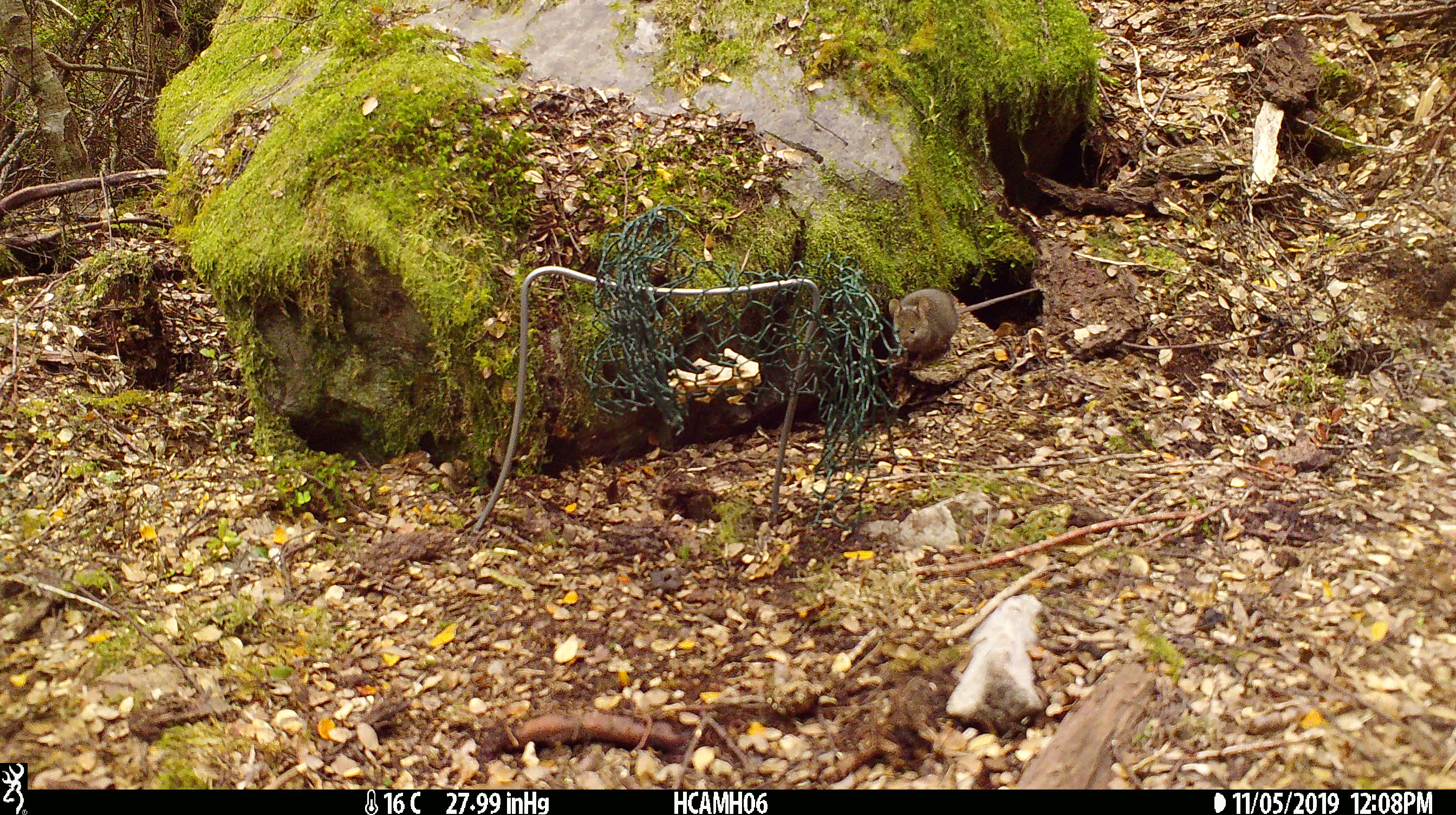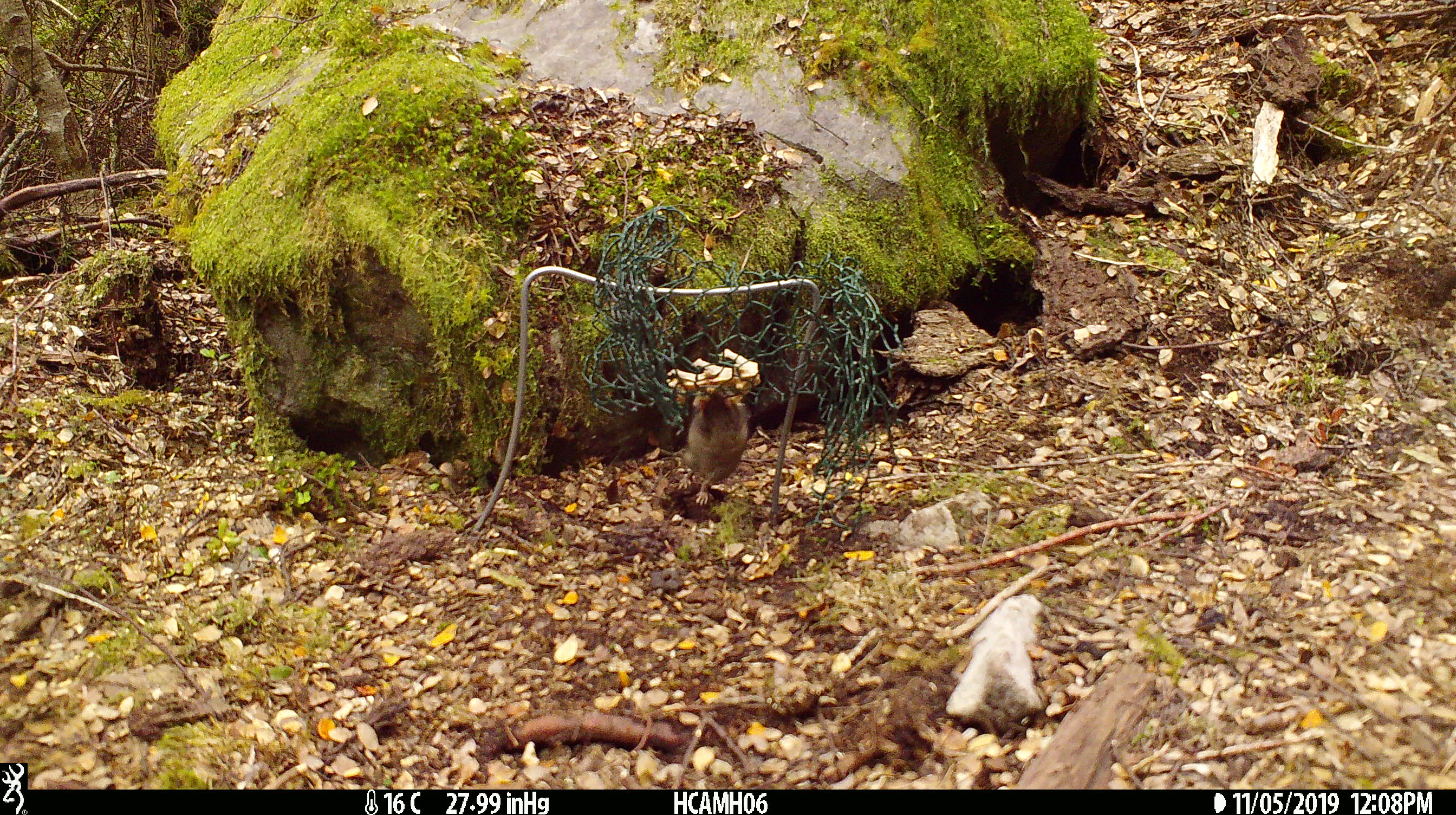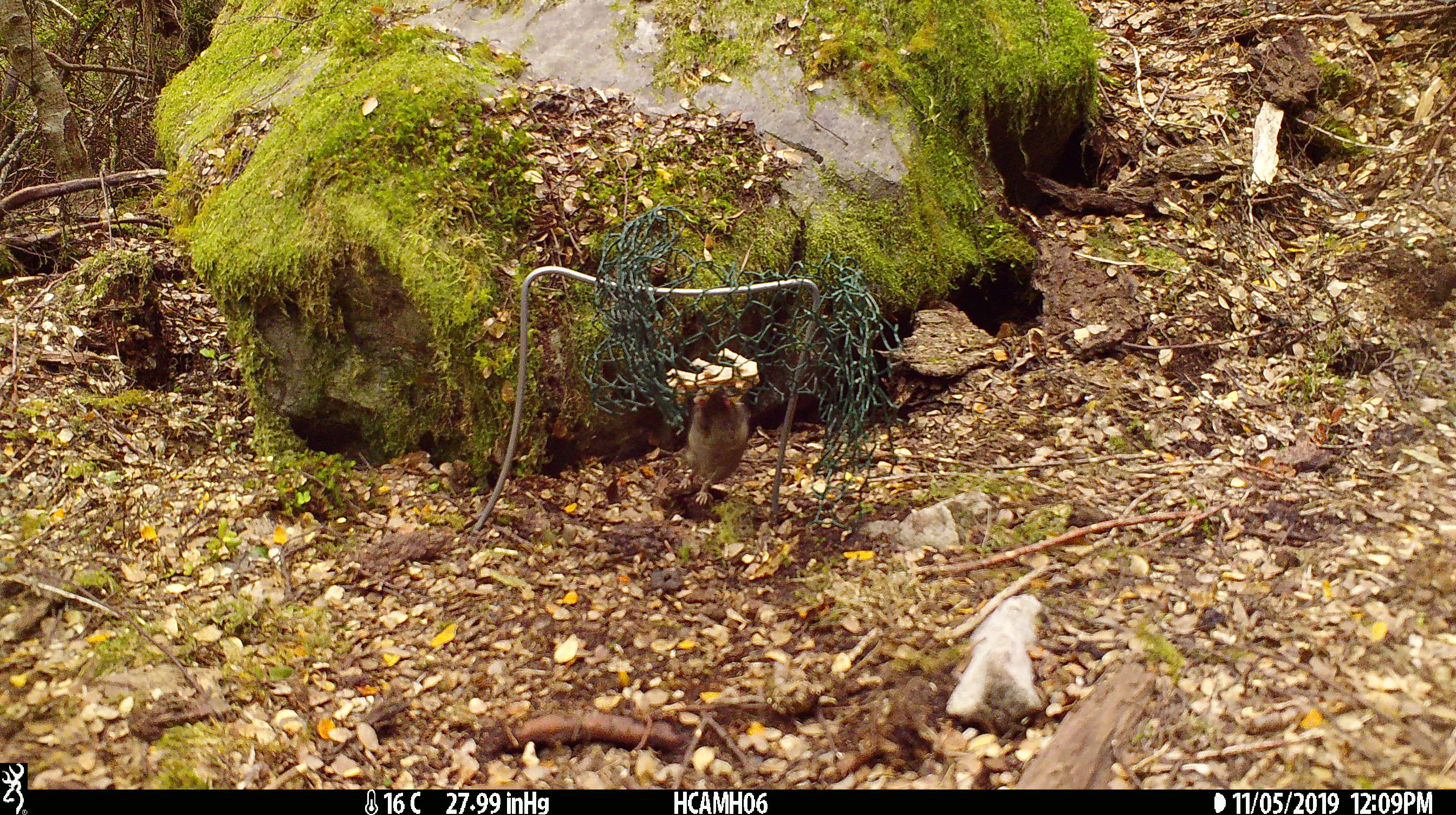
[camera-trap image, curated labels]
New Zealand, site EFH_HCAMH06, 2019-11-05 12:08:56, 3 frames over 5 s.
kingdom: Animalia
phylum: Chordata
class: Mammalia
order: Rodentia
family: Muridae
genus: Mus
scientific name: Mus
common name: mouse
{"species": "mouse (Mus)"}